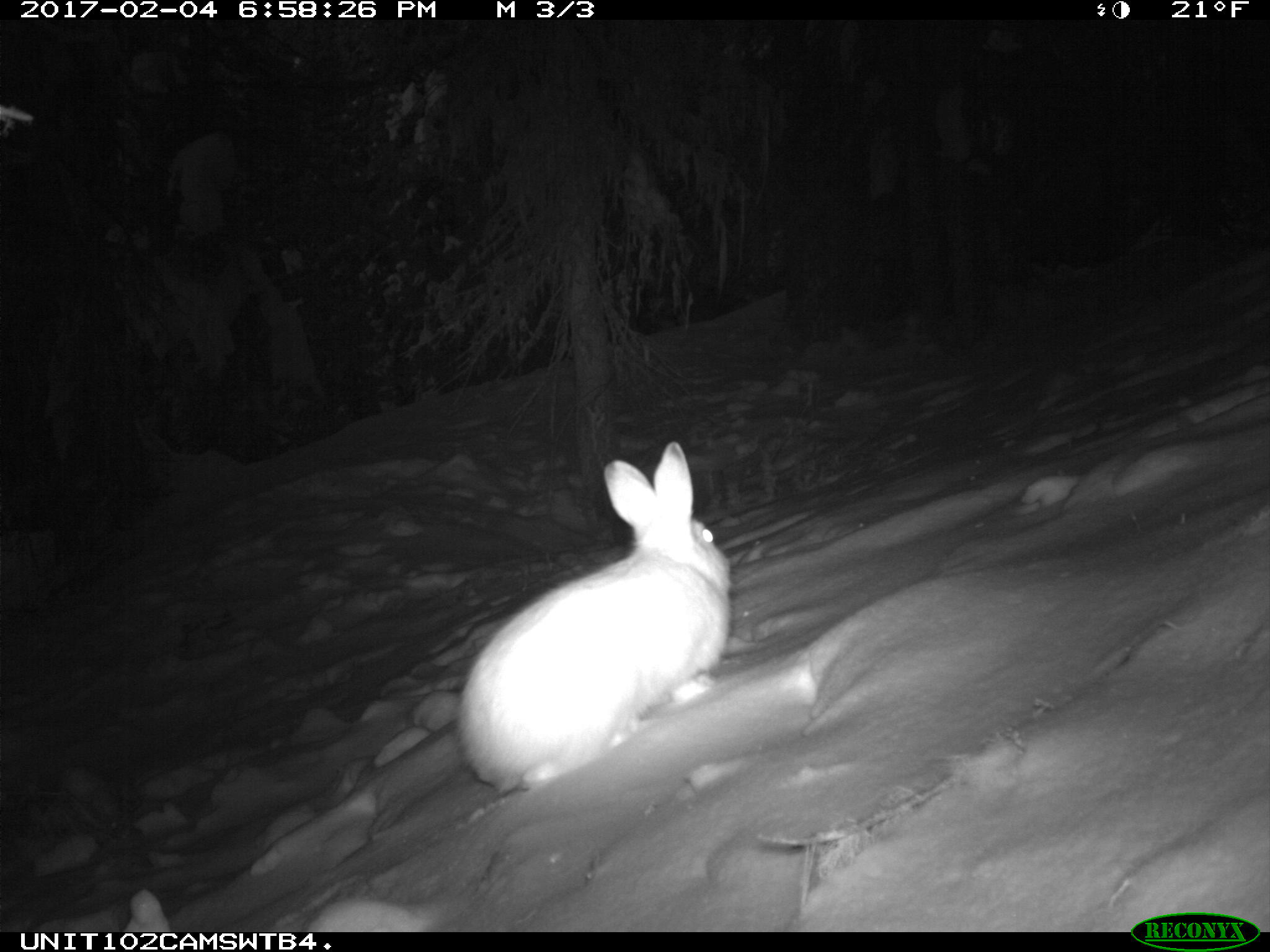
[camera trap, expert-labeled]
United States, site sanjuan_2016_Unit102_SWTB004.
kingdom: Animalia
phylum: Chordata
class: Mammalia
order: Lagomorpha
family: Leporidae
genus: Lepus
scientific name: Lepus americanus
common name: snowshoe hare